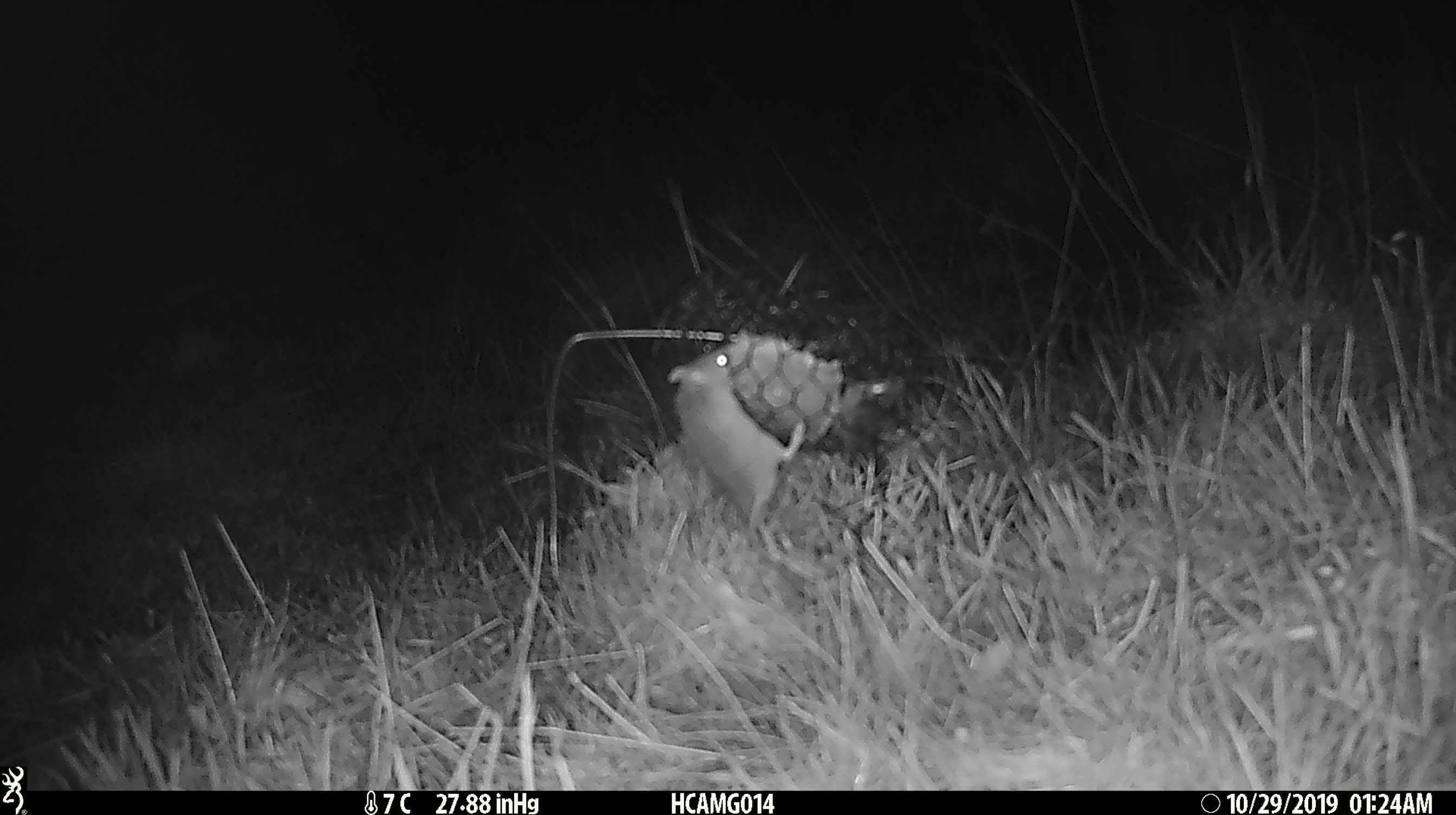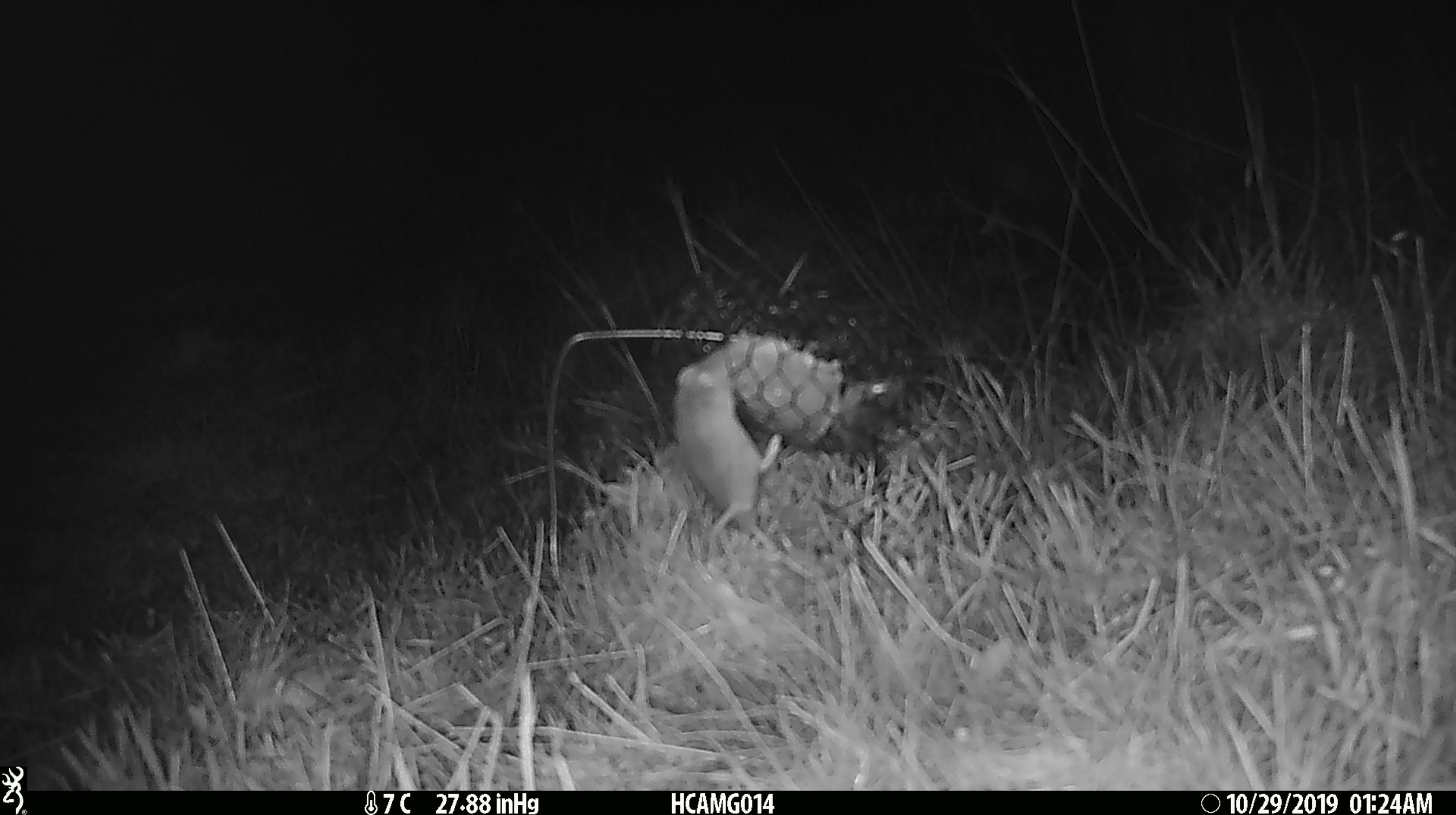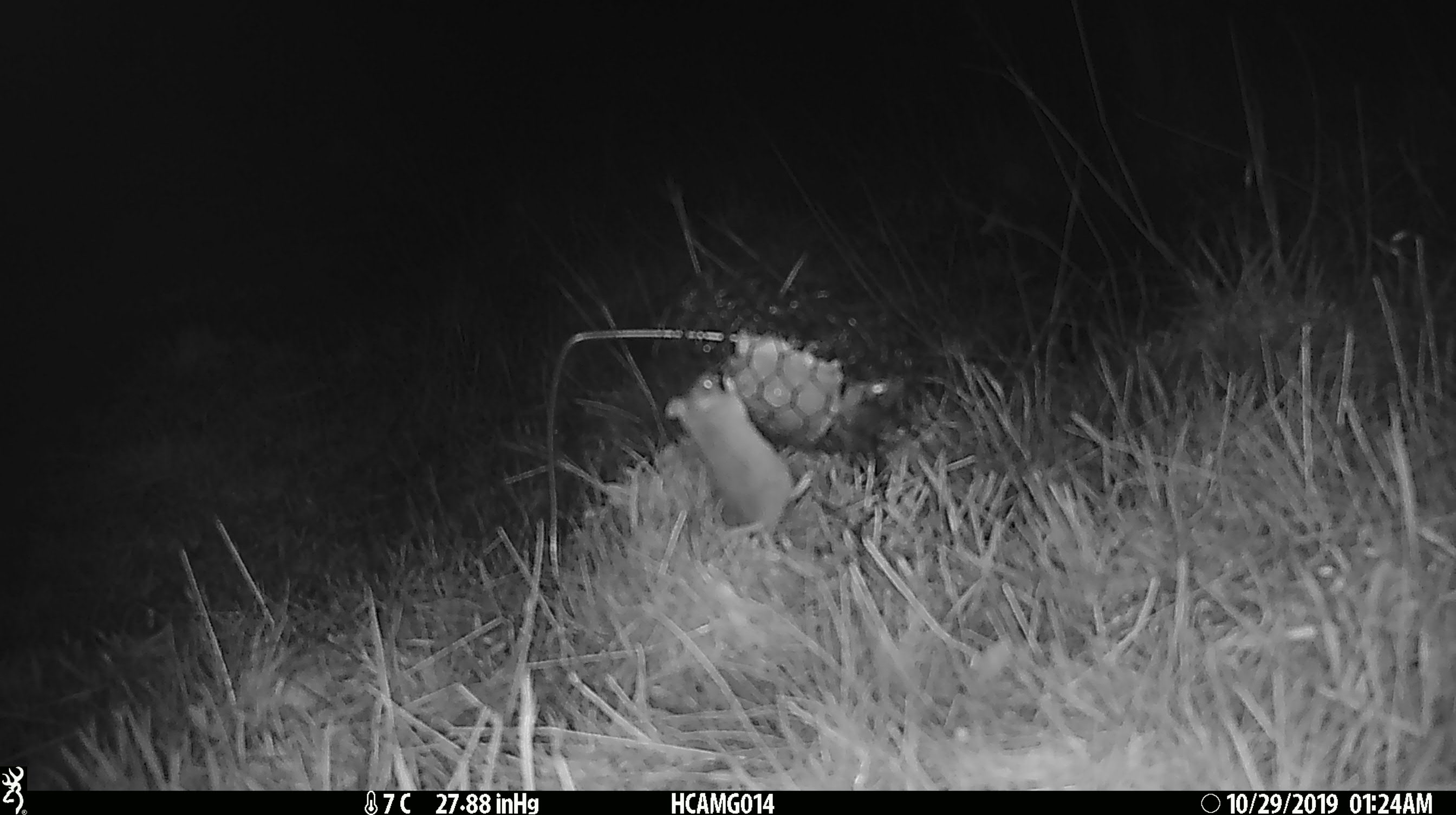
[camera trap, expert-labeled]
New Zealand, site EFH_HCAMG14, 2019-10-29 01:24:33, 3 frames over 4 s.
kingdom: Animalia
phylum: Chordata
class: Mammalia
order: Rodentia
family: Muridae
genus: Mus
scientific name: Mus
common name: mouse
Mouse (Mus).